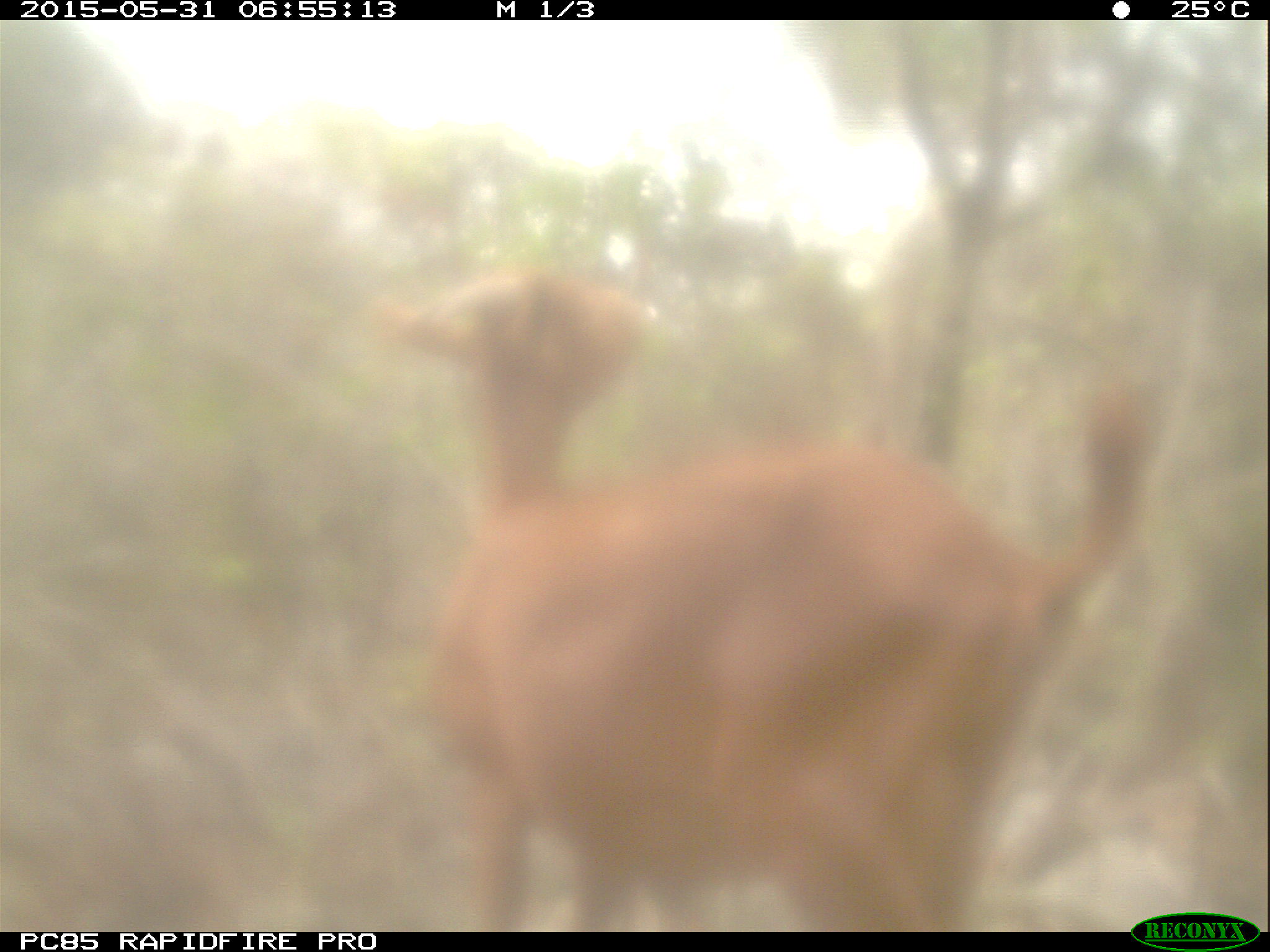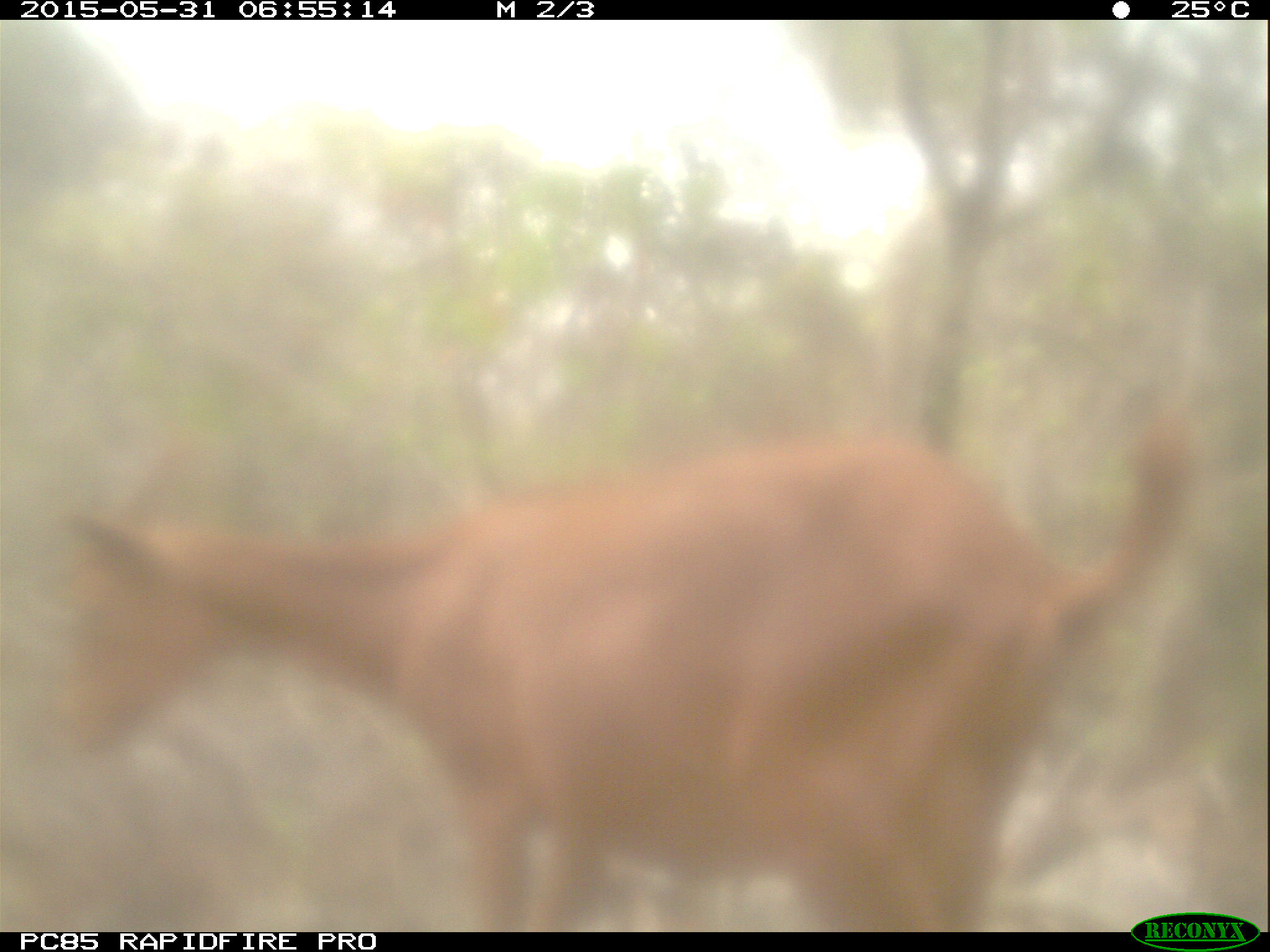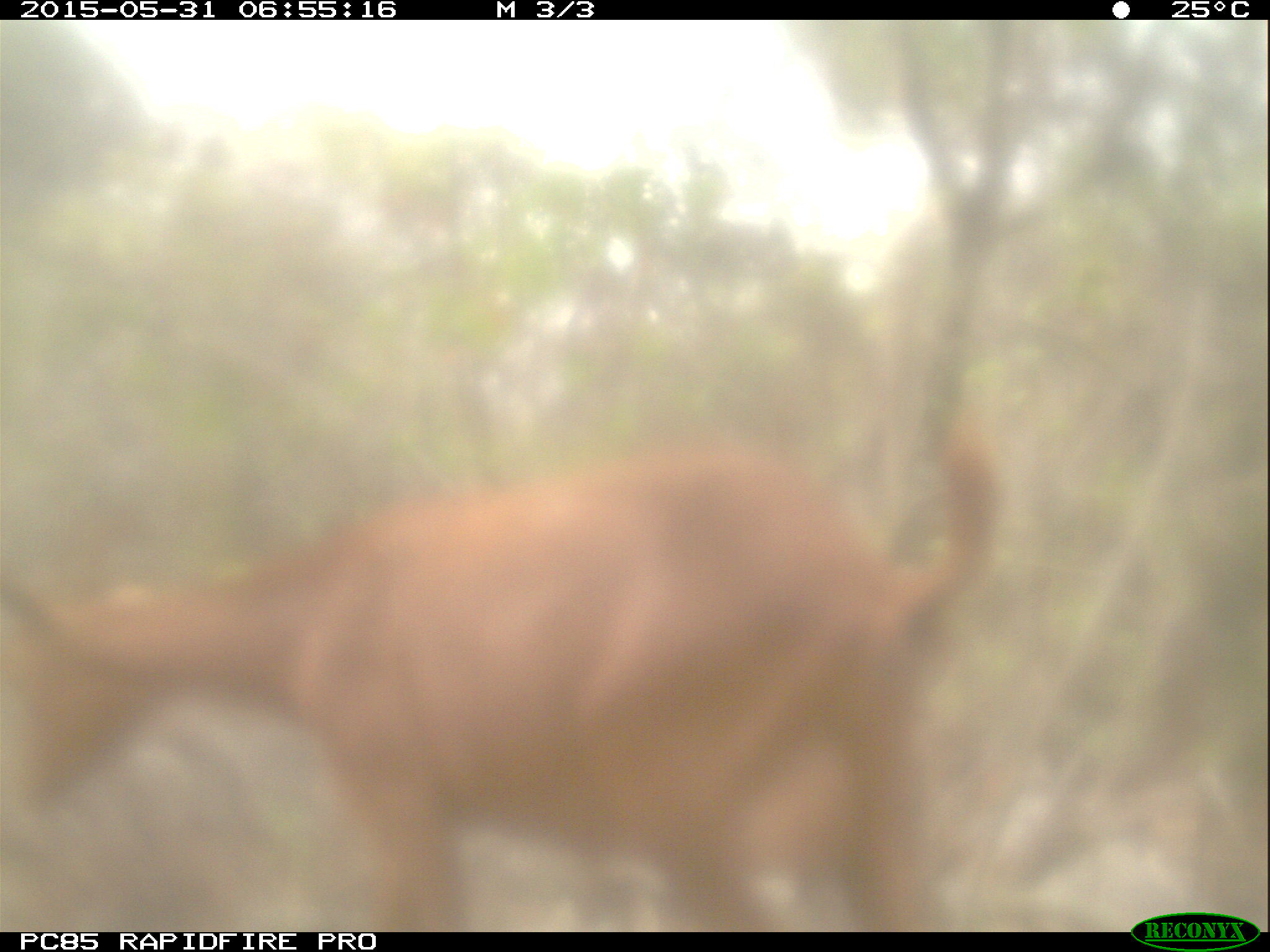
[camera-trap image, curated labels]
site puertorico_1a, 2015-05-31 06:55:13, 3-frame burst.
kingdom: Animalia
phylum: Chordata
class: Mammalia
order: Artiodactyla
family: Bovidae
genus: Capra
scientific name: Capra hircus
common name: goat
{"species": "goat (Capra hircus)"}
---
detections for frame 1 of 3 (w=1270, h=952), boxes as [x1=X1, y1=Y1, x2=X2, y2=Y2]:
goat: [x1=382, y1=266, x2=1227, y2=927]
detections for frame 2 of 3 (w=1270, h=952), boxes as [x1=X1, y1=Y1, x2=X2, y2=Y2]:
goat: [x1=0, y1=428, x2=1269, y2=930]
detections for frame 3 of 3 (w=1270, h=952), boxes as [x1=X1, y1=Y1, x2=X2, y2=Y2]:
goat: [x1=0, y1=442, x2=1008, y2=936]